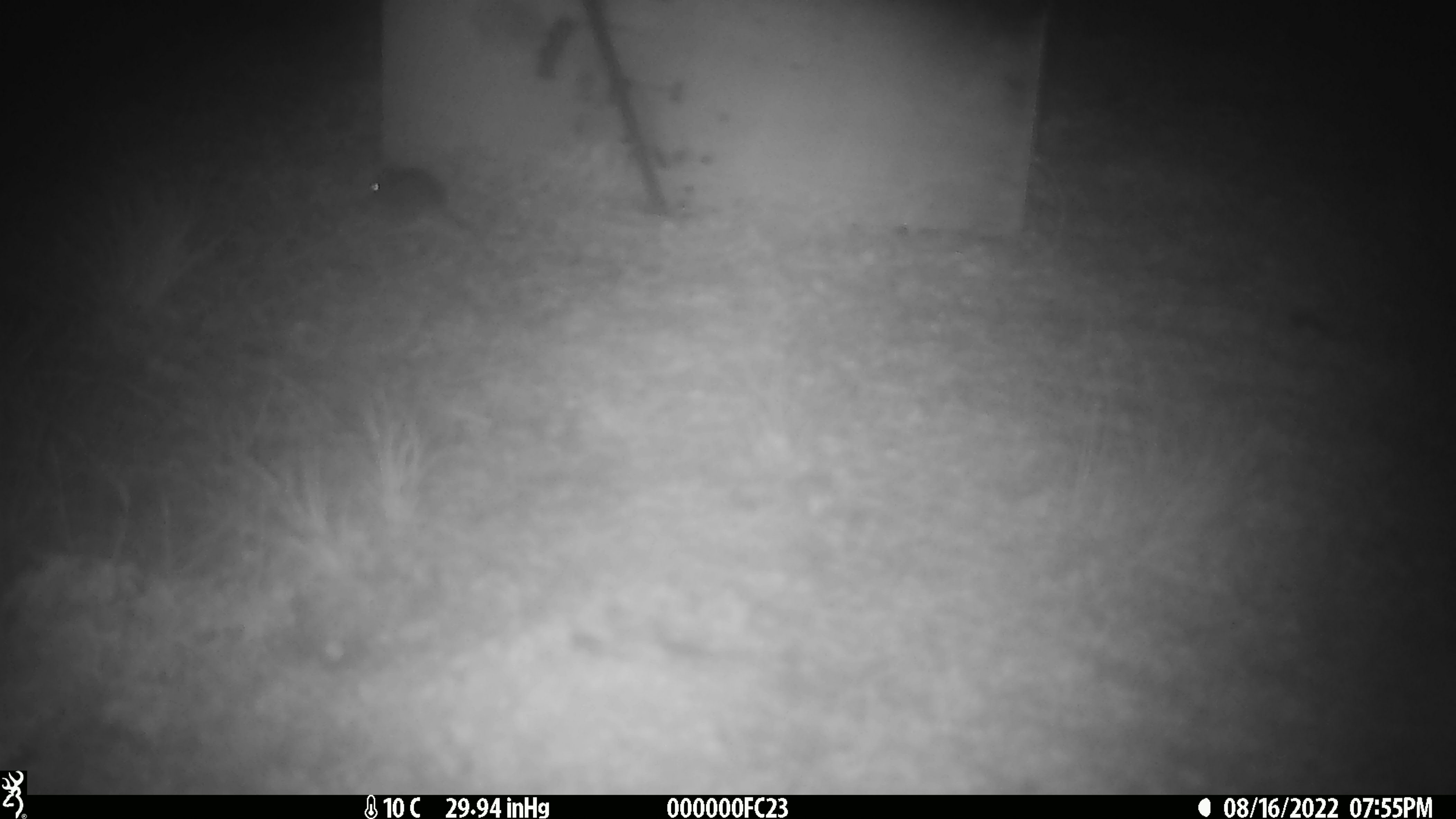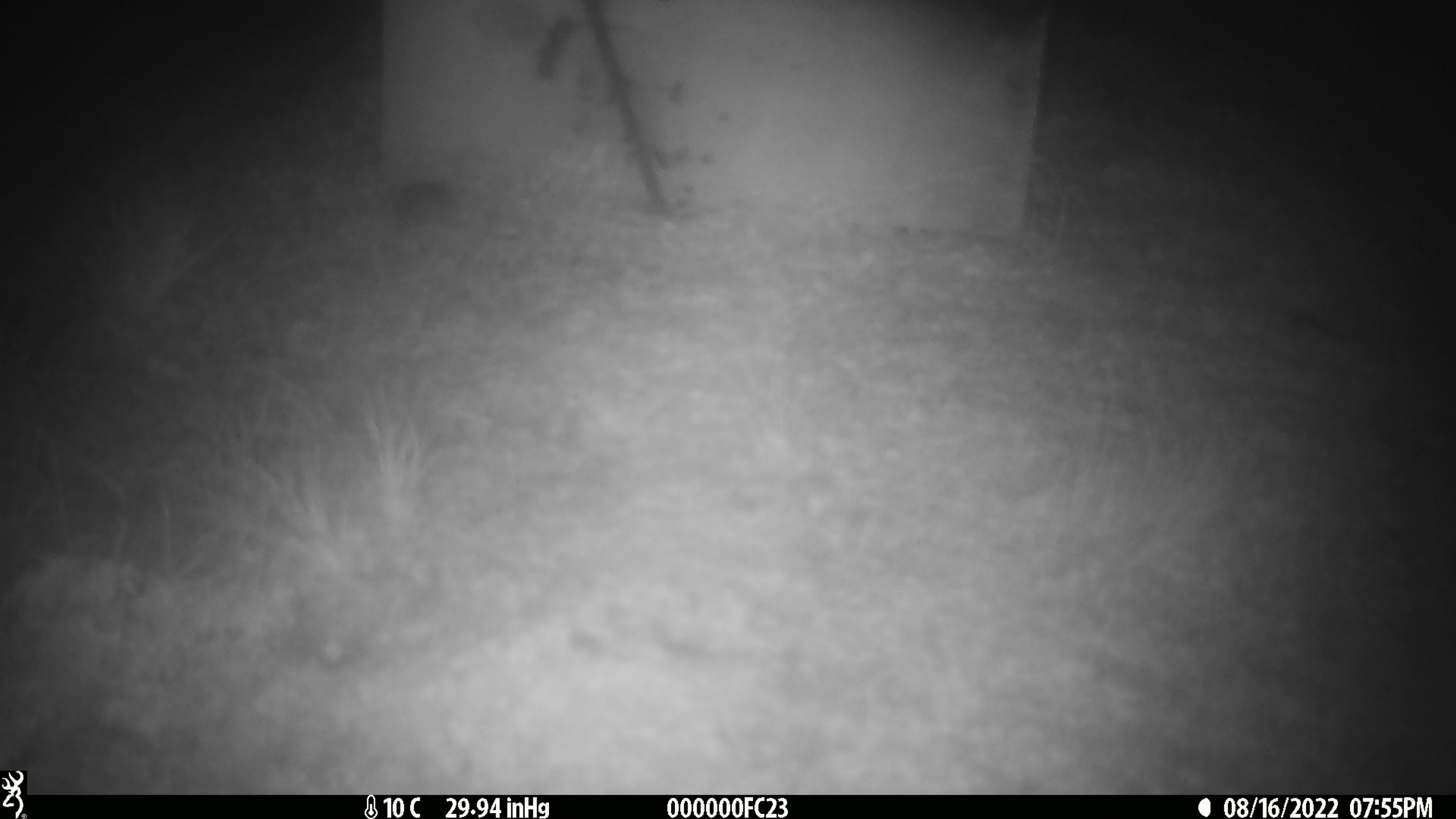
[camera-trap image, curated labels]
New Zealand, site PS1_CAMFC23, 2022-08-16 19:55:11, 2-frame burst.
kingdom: Animalia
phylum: Chordata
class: Mammalia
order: Rodentia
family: Muridae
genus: Mus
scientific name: Mus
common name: mouse